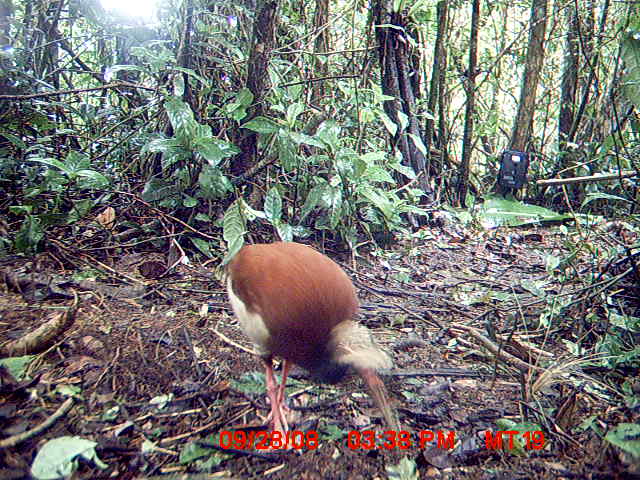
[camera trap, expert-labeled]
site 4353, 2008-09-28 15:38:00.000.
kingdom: Animalia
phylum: Chordata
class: Aves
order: Pelecaniformes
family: Threskiornithidae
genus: Lophotibis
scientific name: Lophotibis cristata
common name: madagascan ibis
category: lophotibis cristataa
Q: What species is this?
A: Lophotibis cristataa (madagascan ibis) (Lophotibis cristata).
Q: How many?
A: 2.